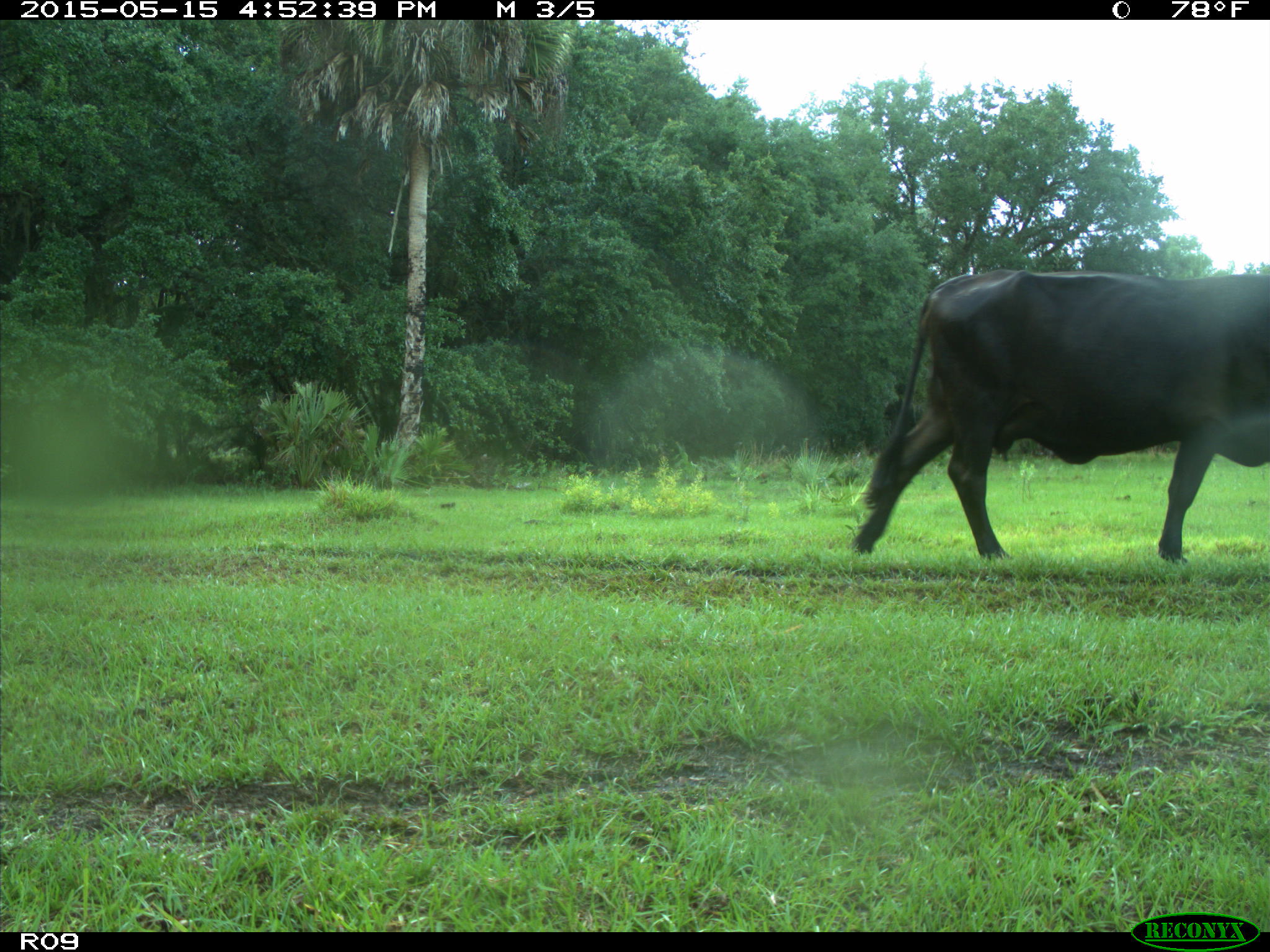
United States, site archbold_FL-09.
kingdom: Animalia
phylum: Chordata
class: Mammalia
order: Artiodactyla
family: Bovidae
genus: Bos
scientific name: Bos taurus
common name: domestic cow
Bos taurus (domestic cow).